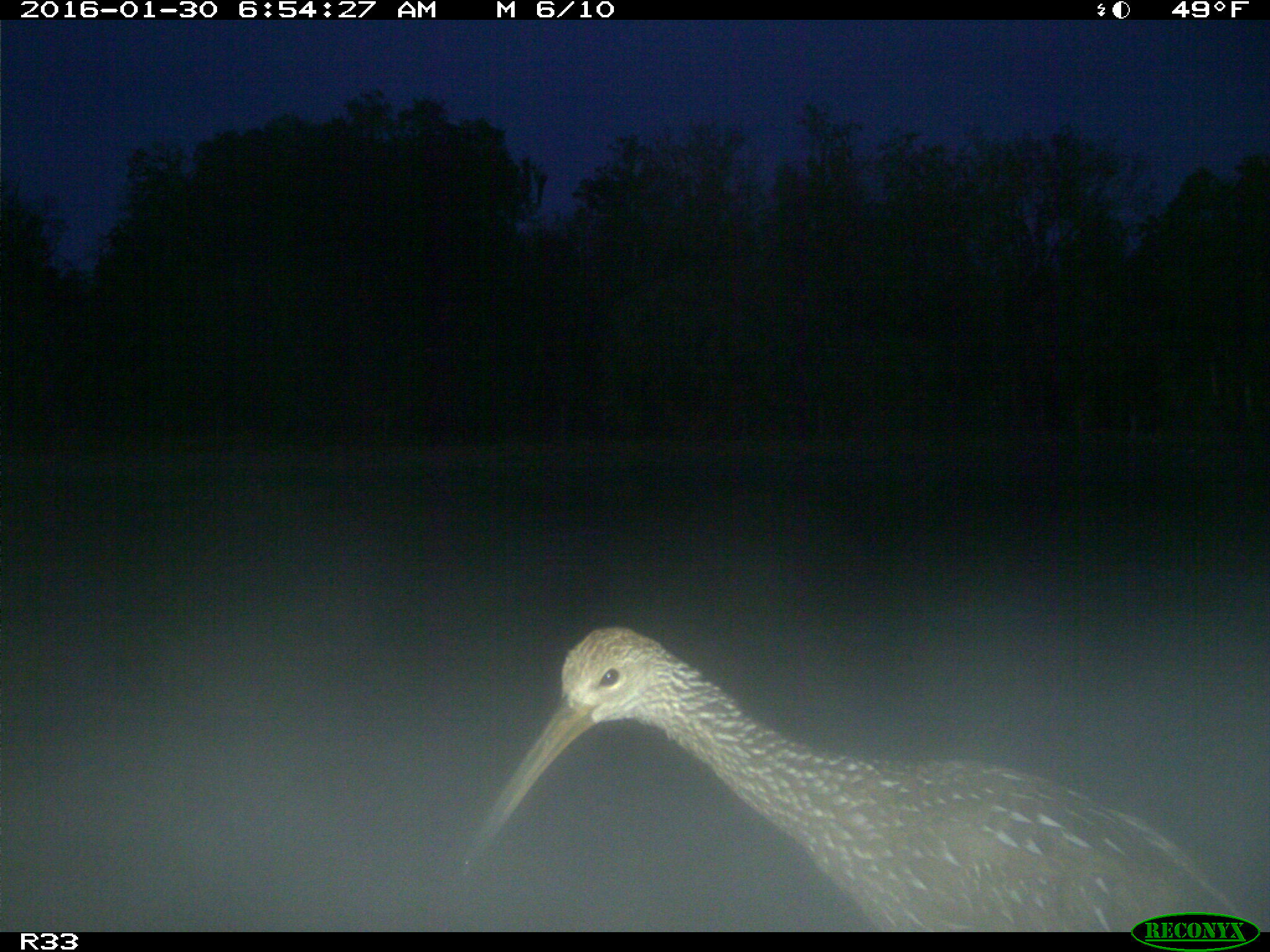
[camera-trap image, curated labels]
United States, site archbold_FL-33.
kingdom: Animalia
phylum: Chordata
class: Aves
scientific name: Aves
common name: birds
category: unidentified bird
Unidentified bird (birds) (Aves).